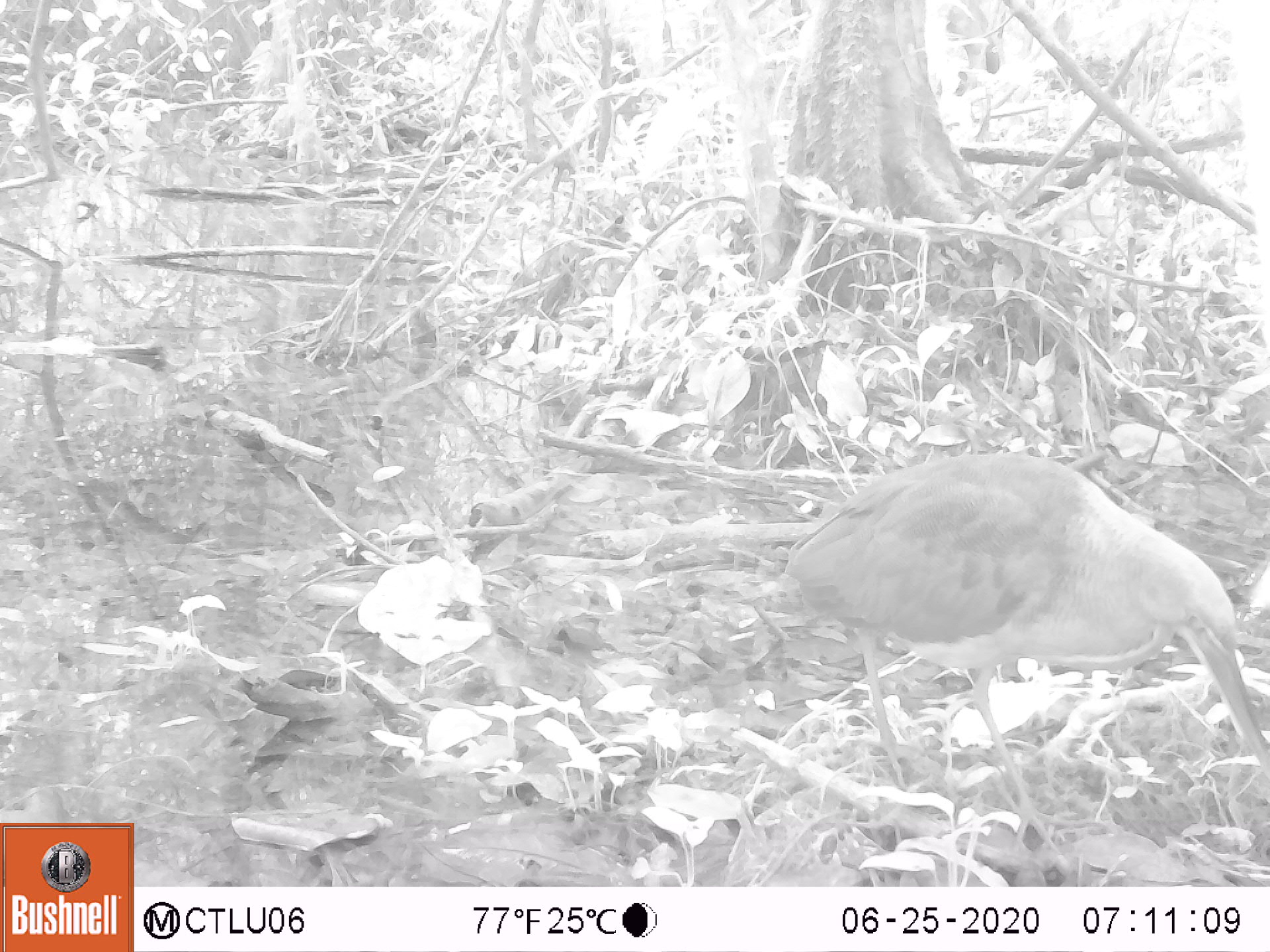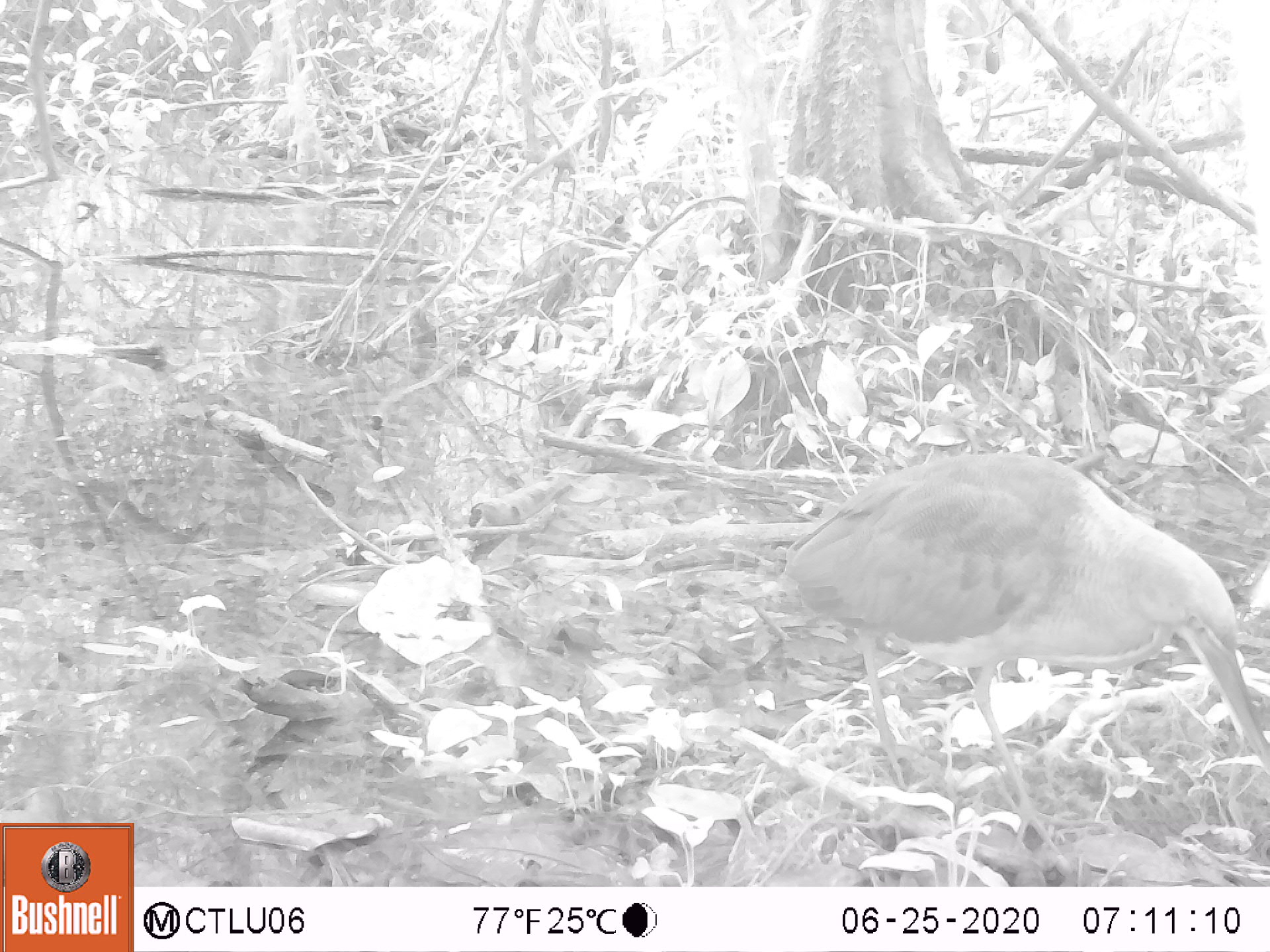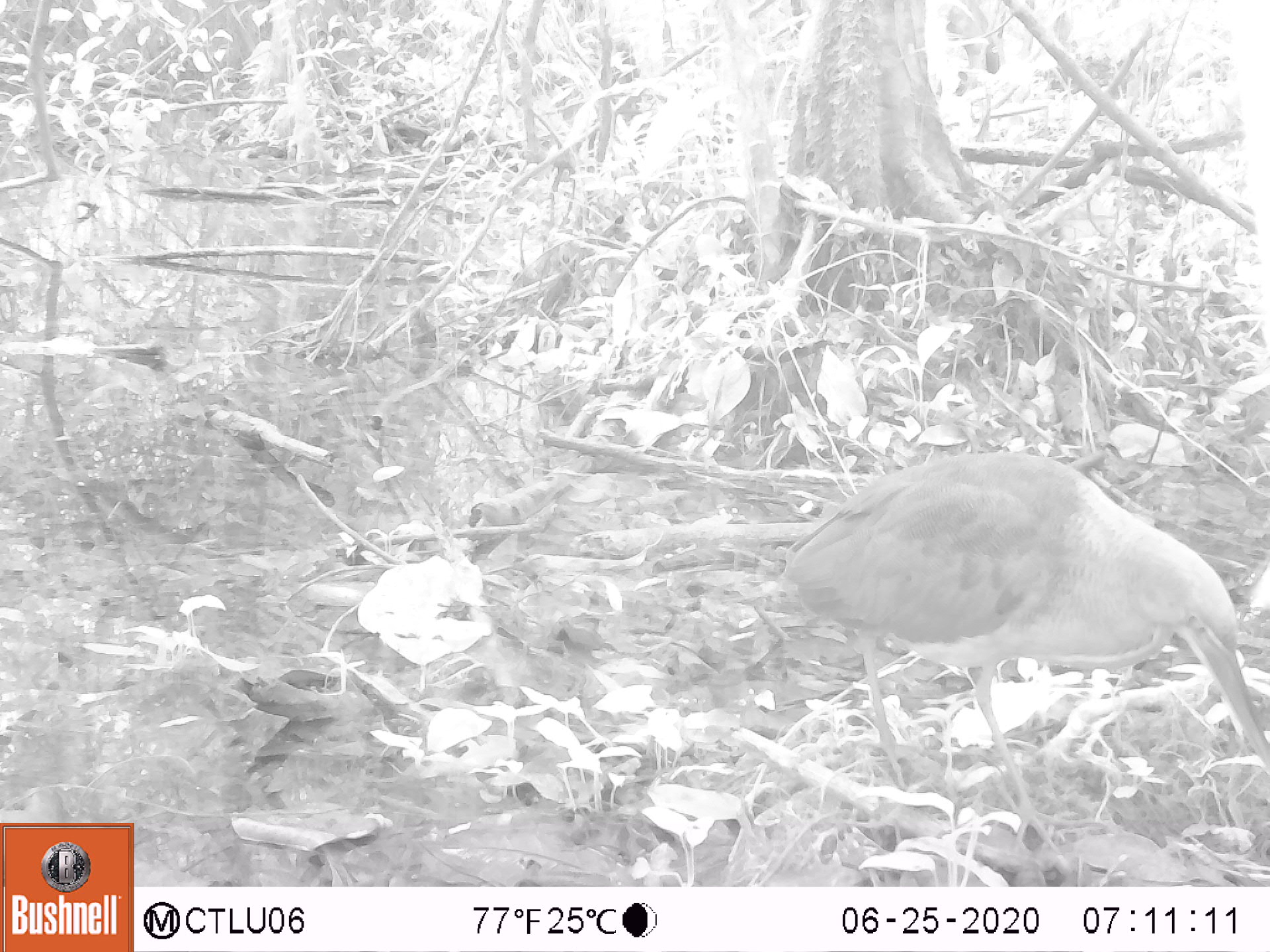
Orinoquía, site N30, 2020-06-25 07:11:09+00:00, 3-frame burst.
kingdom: Animalia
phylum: Chordata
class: Aves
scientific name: Aves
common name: bird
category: unknown bird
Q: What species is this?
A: Unknown bird (bird) (Aves).